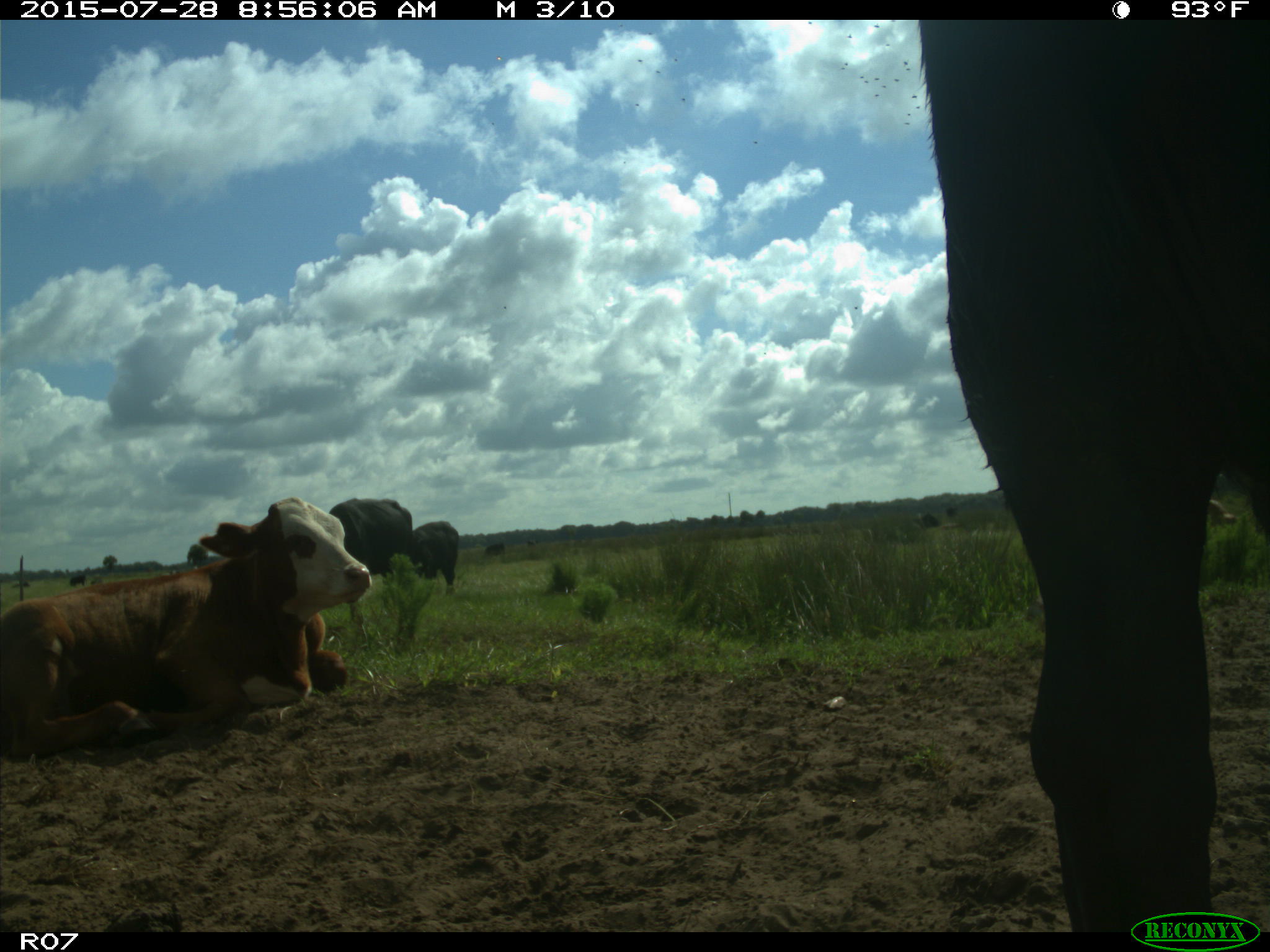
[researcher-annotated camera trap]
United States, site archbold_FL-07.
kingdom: Animalia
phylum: Chordata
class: Mammalia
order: Artiodactyla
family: Bovidae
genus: Bos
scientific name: Bos taurus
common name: domestic cow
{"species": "Bos taurus (domestic cow)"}